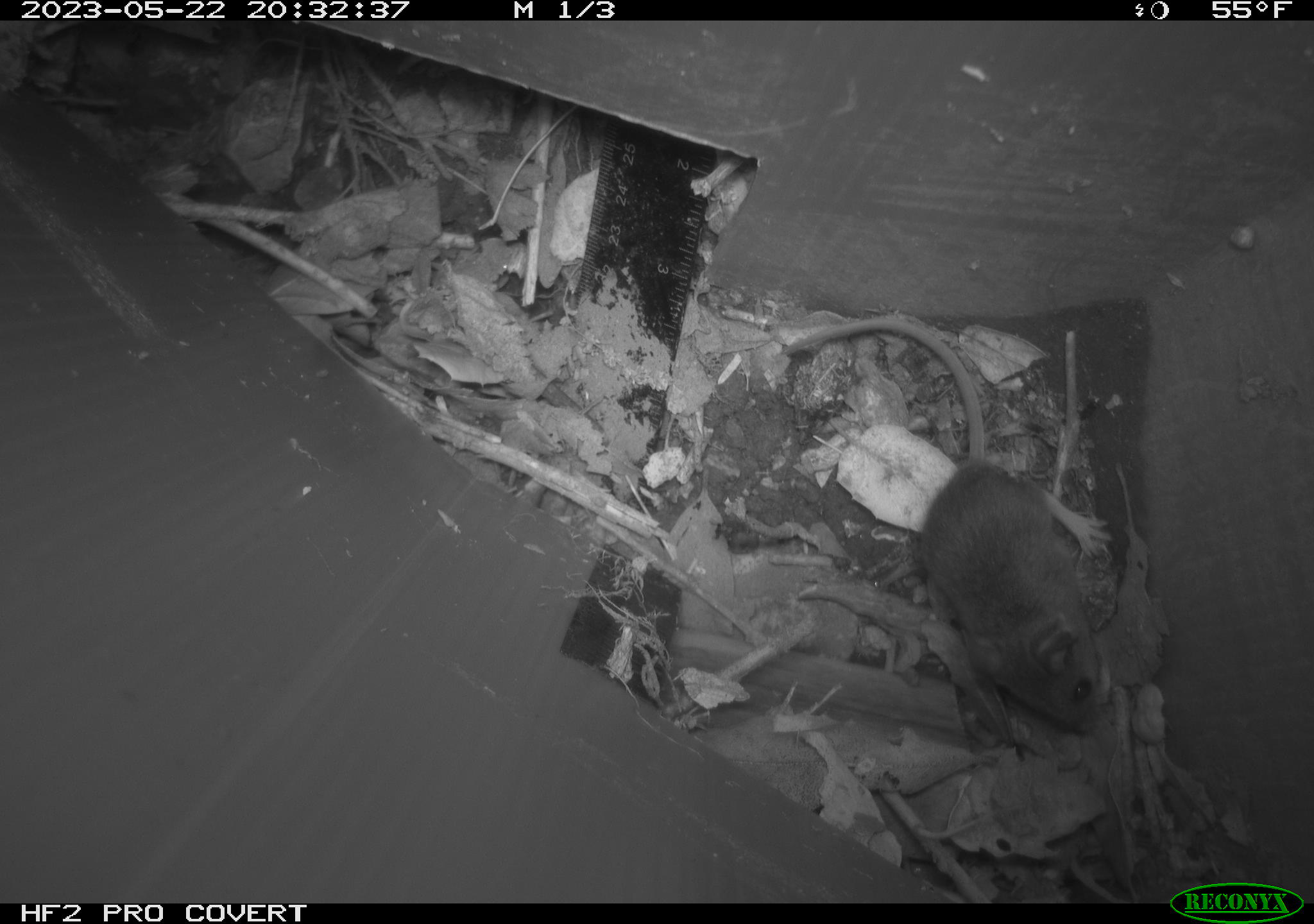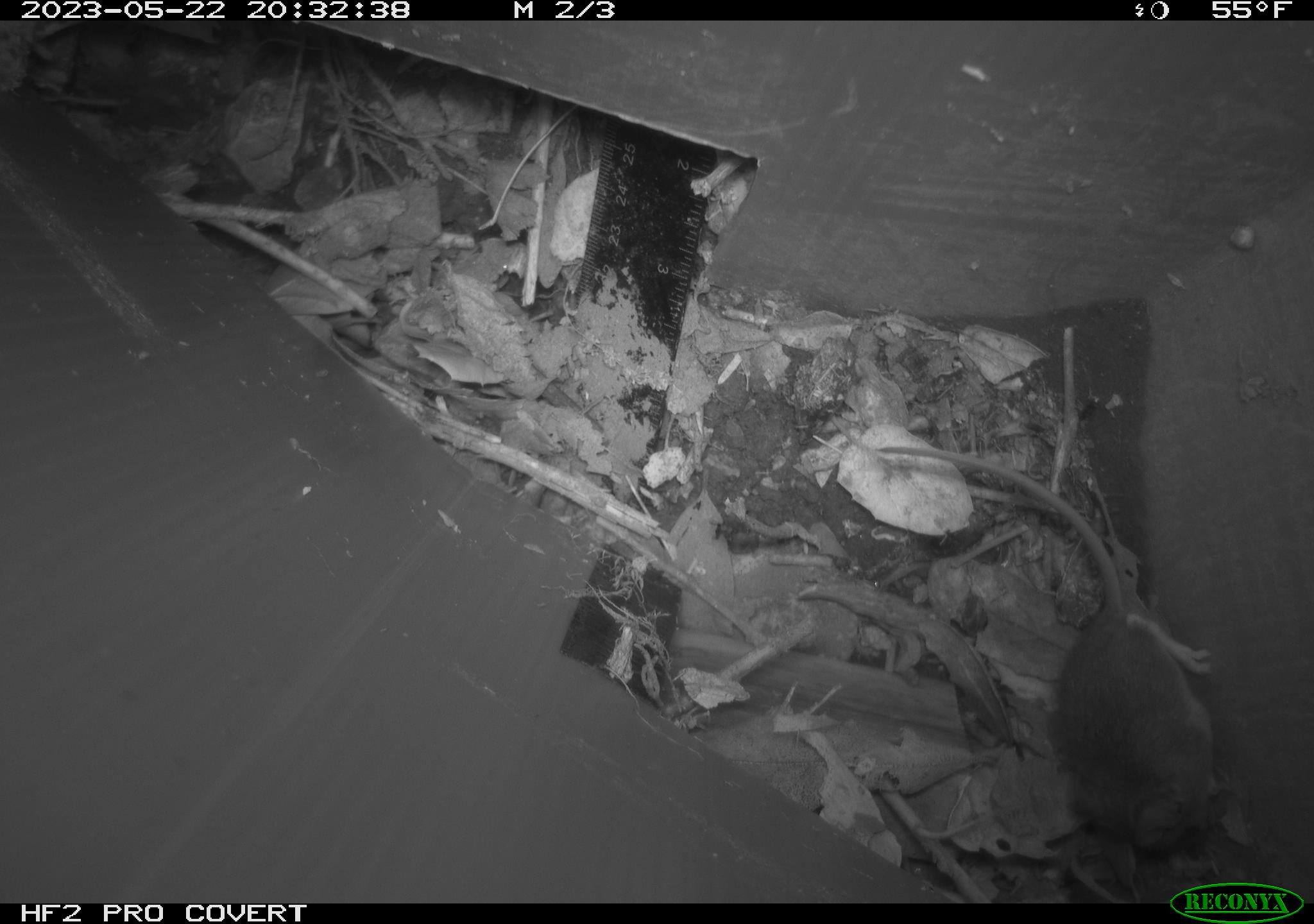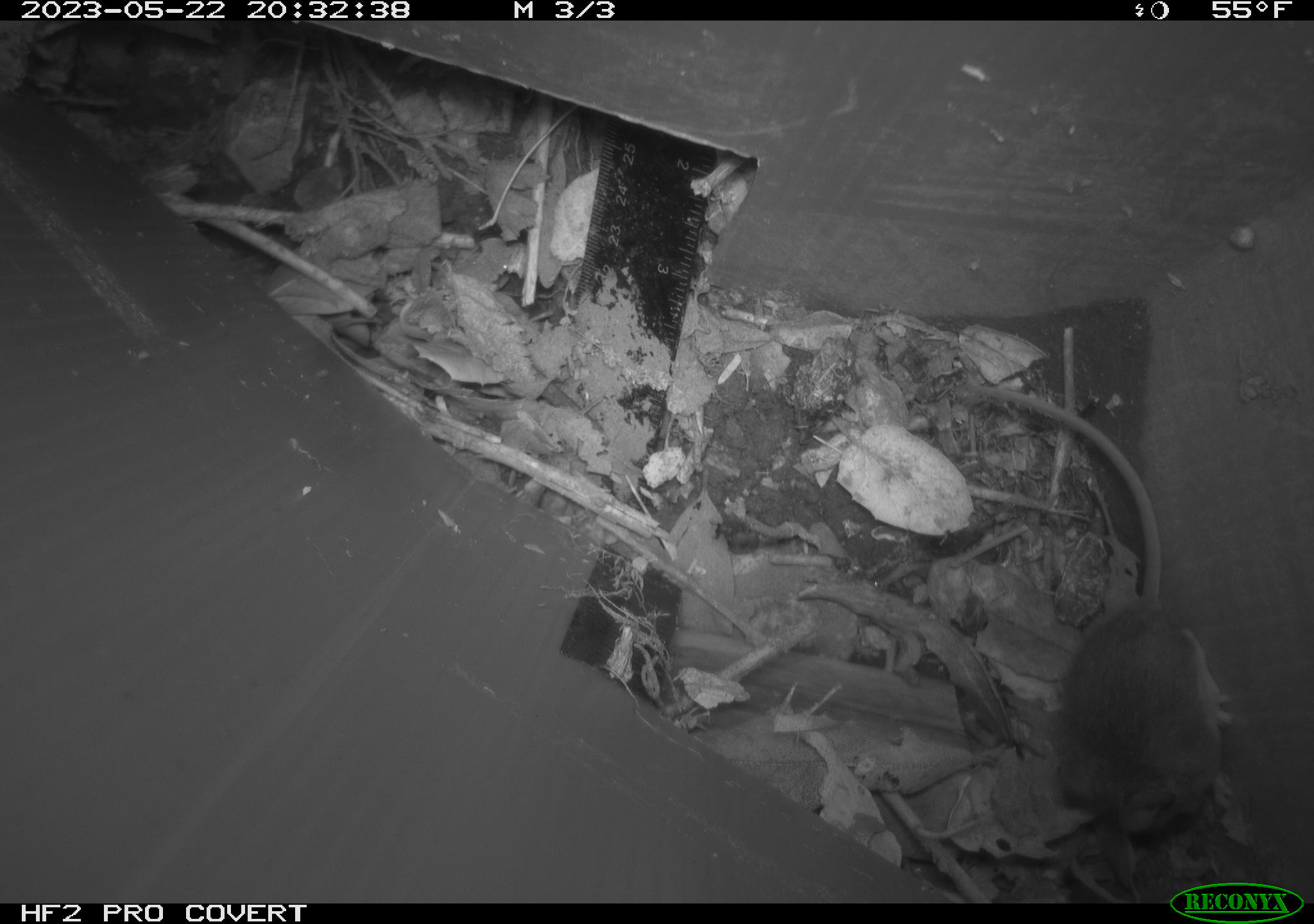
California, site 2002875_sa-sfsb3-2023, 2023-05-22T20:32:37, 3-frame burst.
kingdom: Animalia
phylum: Chordata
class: Mammalia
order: Rodentia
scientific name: Rodentia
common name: mouse species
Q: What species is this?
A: Mouse species (Rodentia).